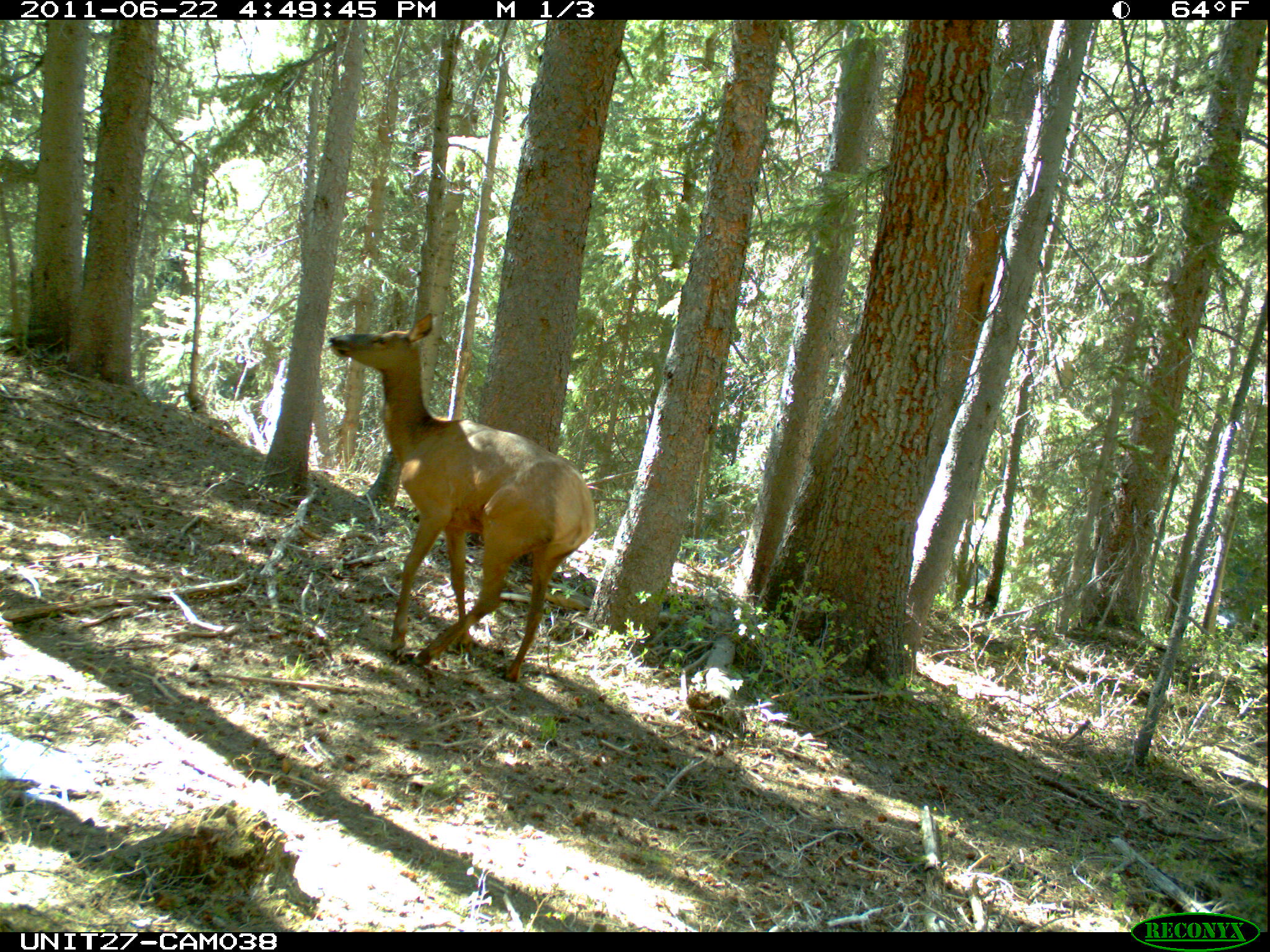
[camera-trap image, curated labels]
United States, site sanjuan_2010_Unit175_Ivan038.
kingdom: Animalia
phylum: Chordata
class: Mammalia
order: Artiodactyla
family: Cervidae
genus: Cervus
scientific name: Cervus elaphus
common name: red deer